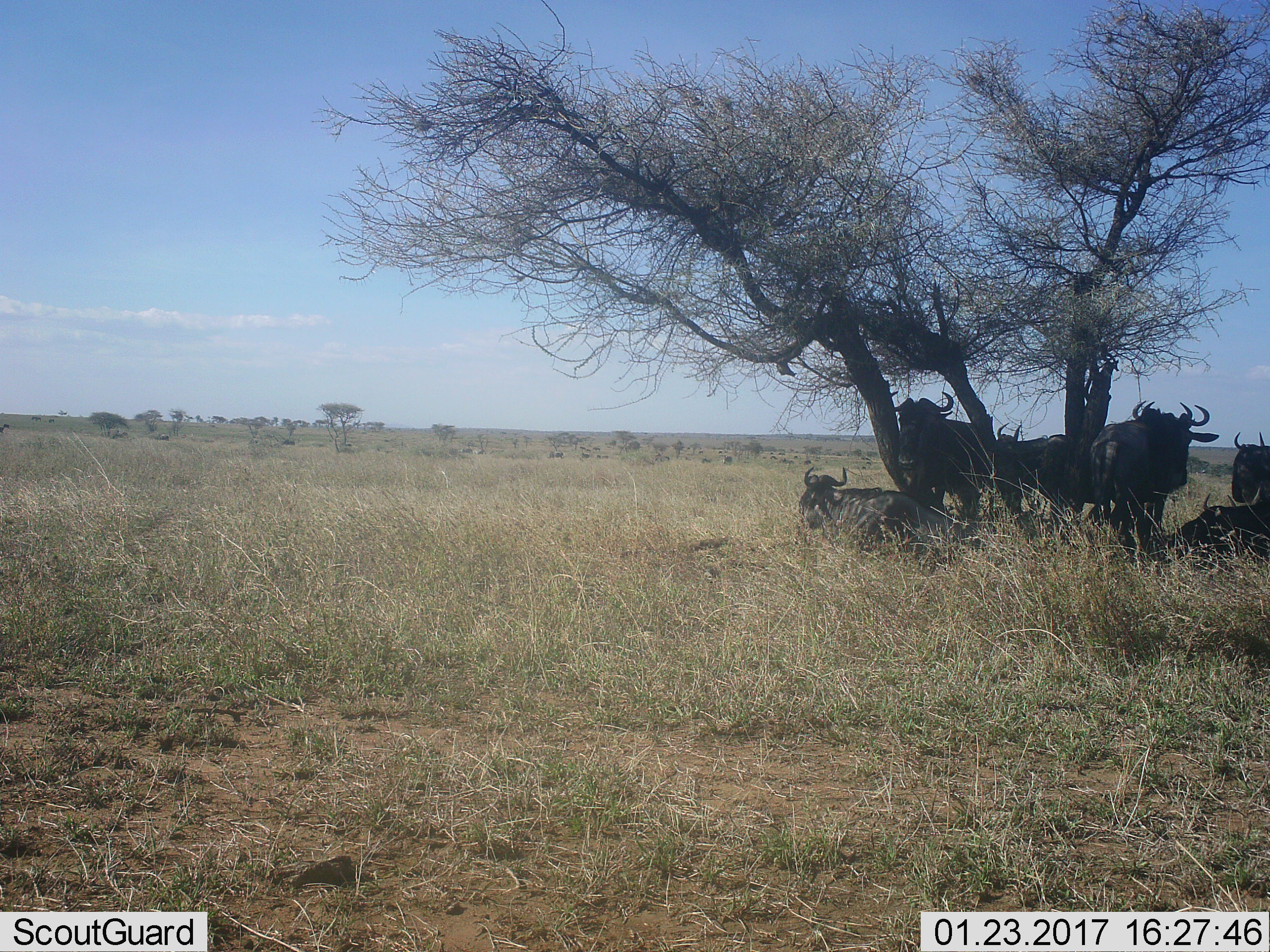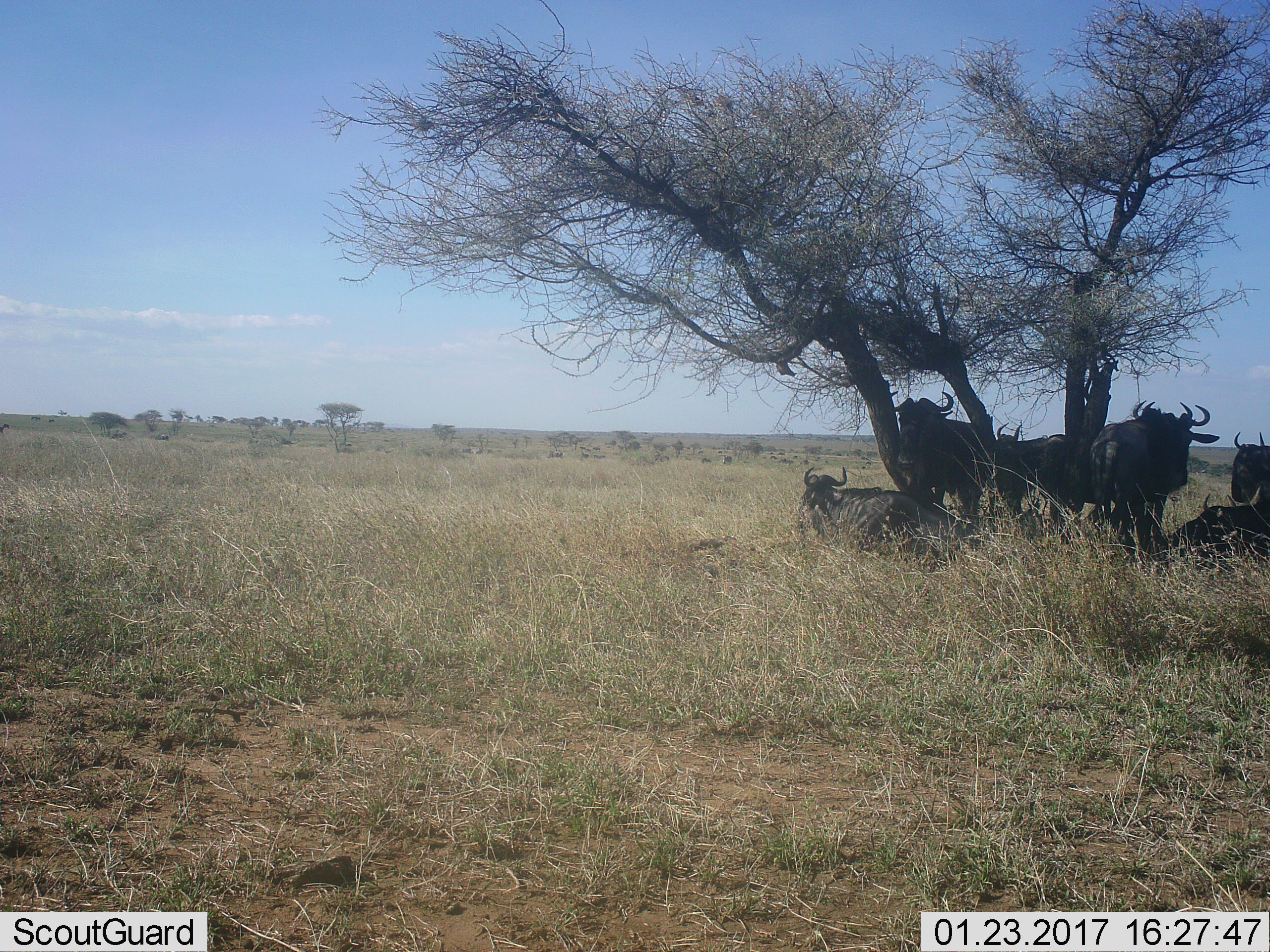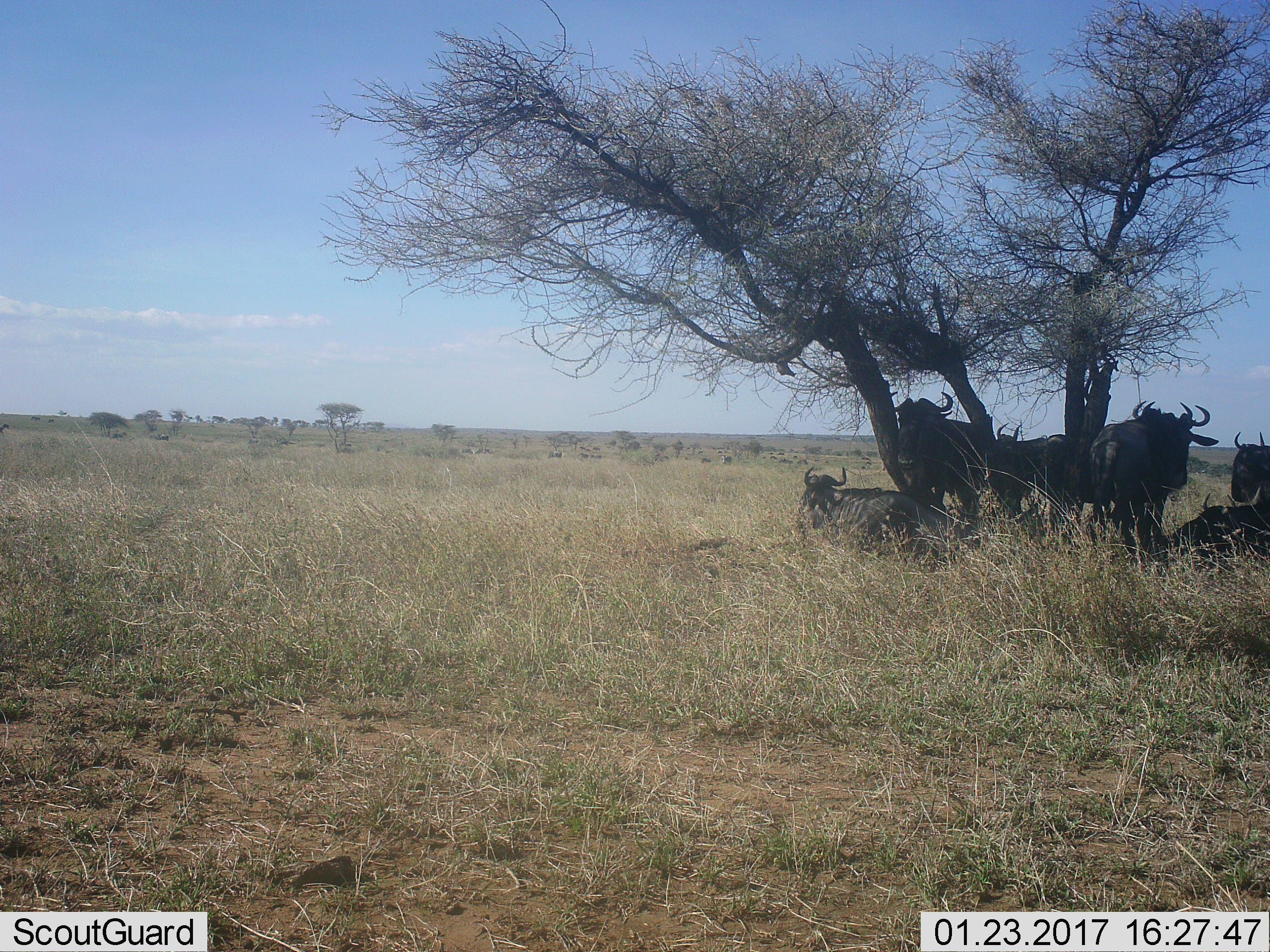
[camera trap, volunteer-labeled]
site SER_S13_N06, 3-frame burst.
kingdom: Animalia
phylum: Chordata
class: Mammalia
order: Artiodactyla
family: Bovidae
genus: Connochaetes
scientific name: Connochaetes taurinus taurinus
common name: blue wildebeest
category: wildebeestblue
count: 7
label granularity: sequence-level